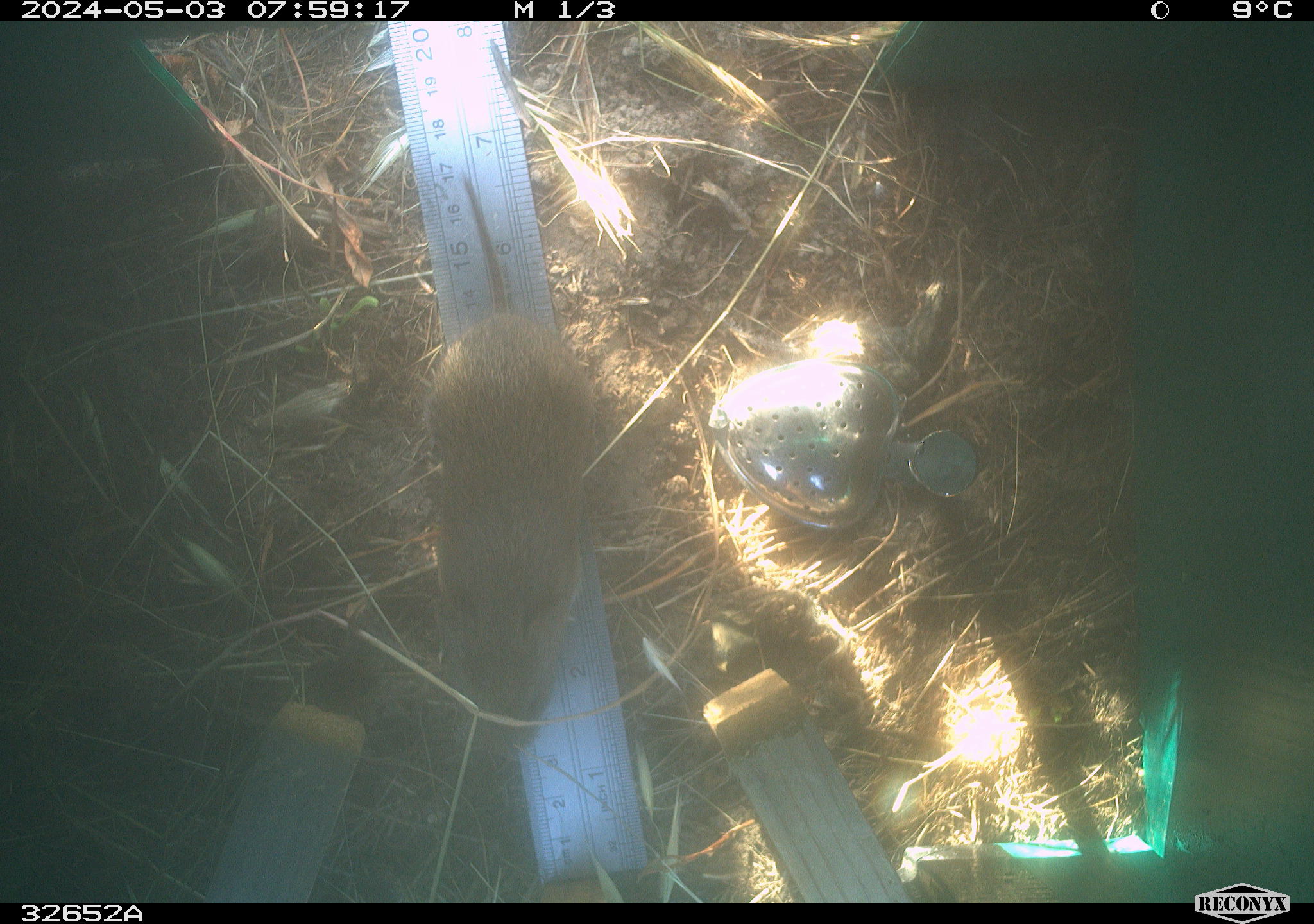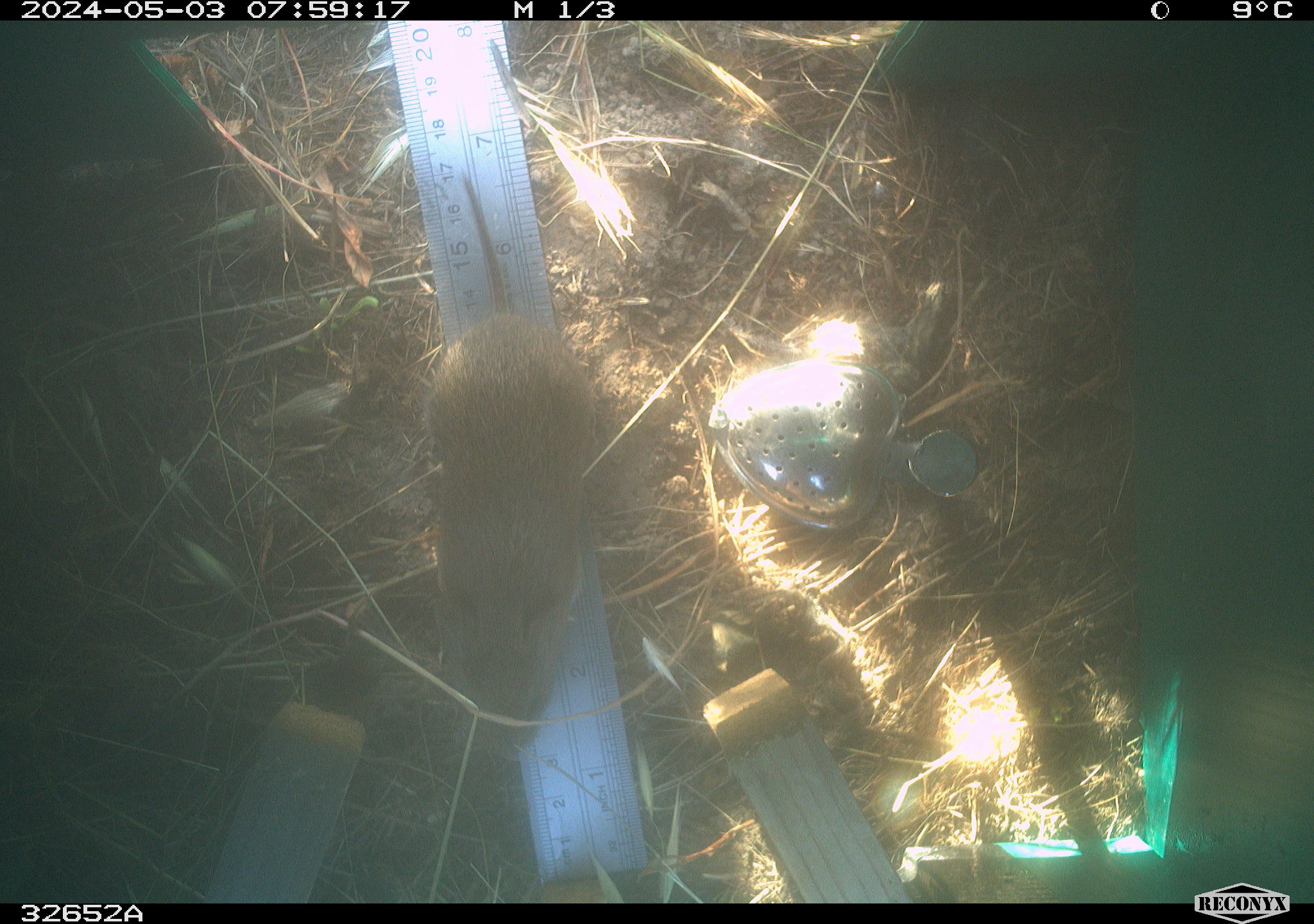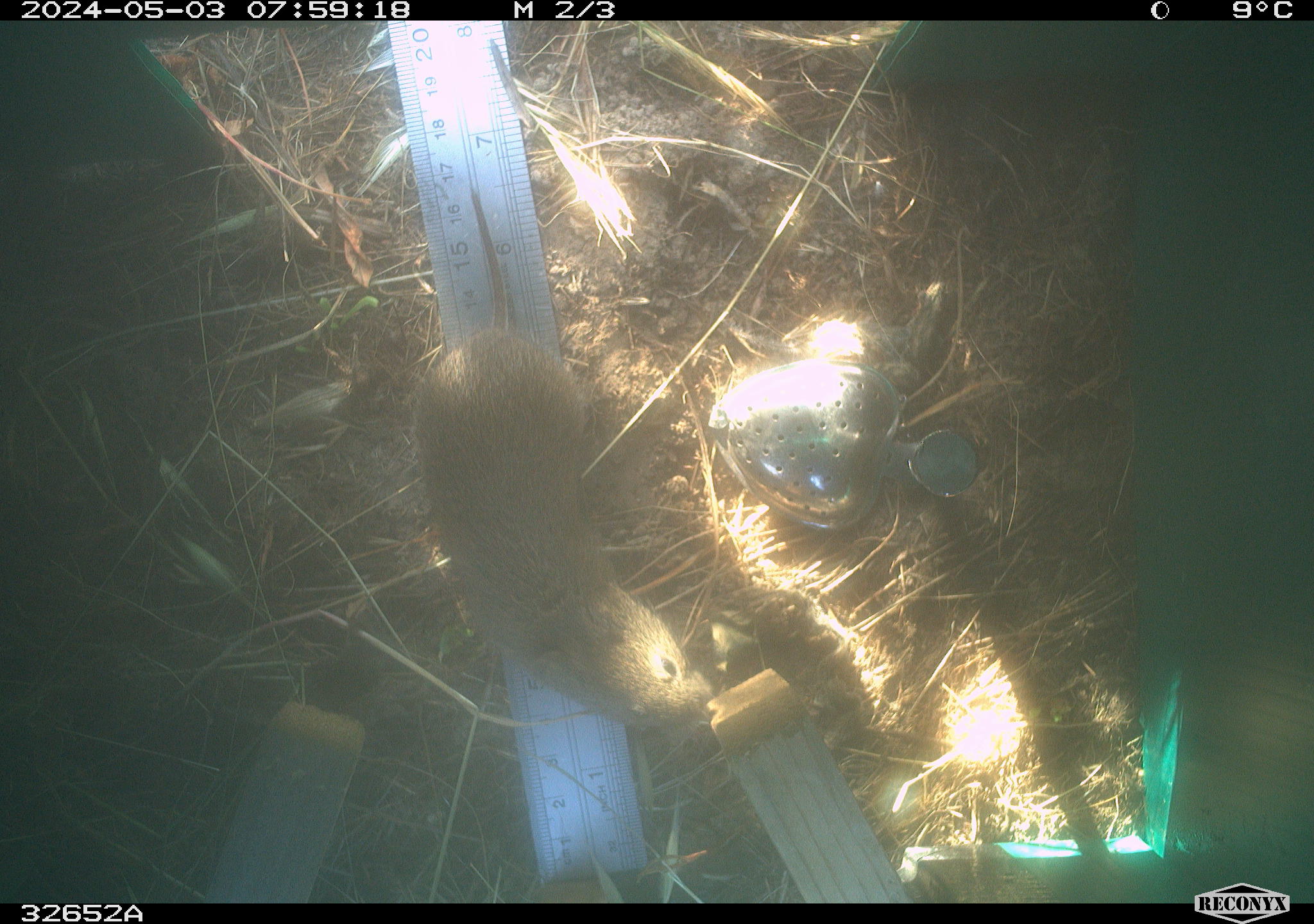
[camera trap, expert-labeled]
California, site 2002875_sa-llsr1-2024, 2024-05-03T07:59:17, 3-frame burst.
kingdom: Animalia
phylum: Chordata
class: Mammalia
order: Rodentia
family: Cricetidae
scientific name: Arvicolinae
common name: voles, lemmings, and muskrats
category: arvicolinae subfamily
Arvicolinae subfamily (voles, lemmings, and muskrats) (Arvicolinae).